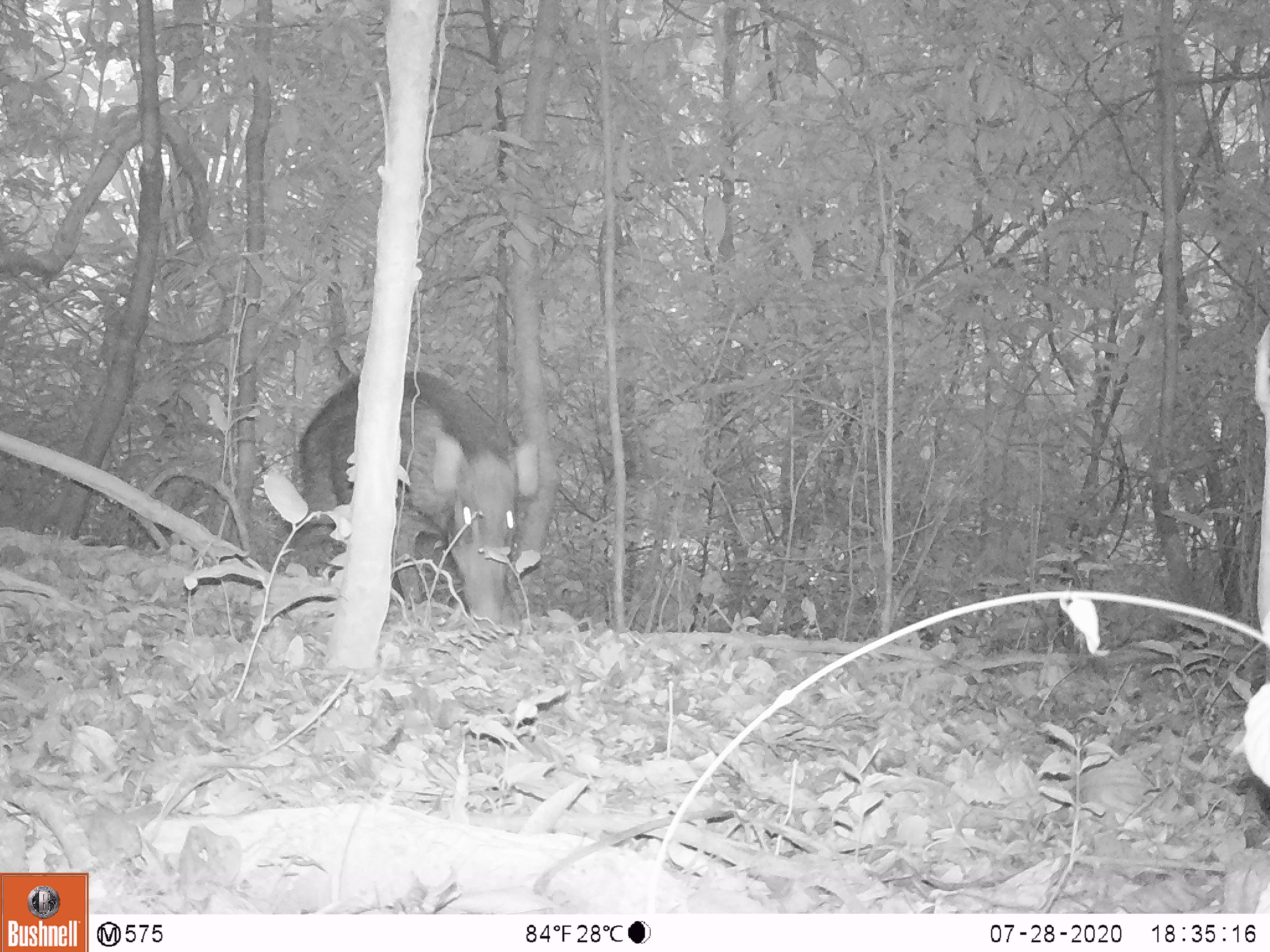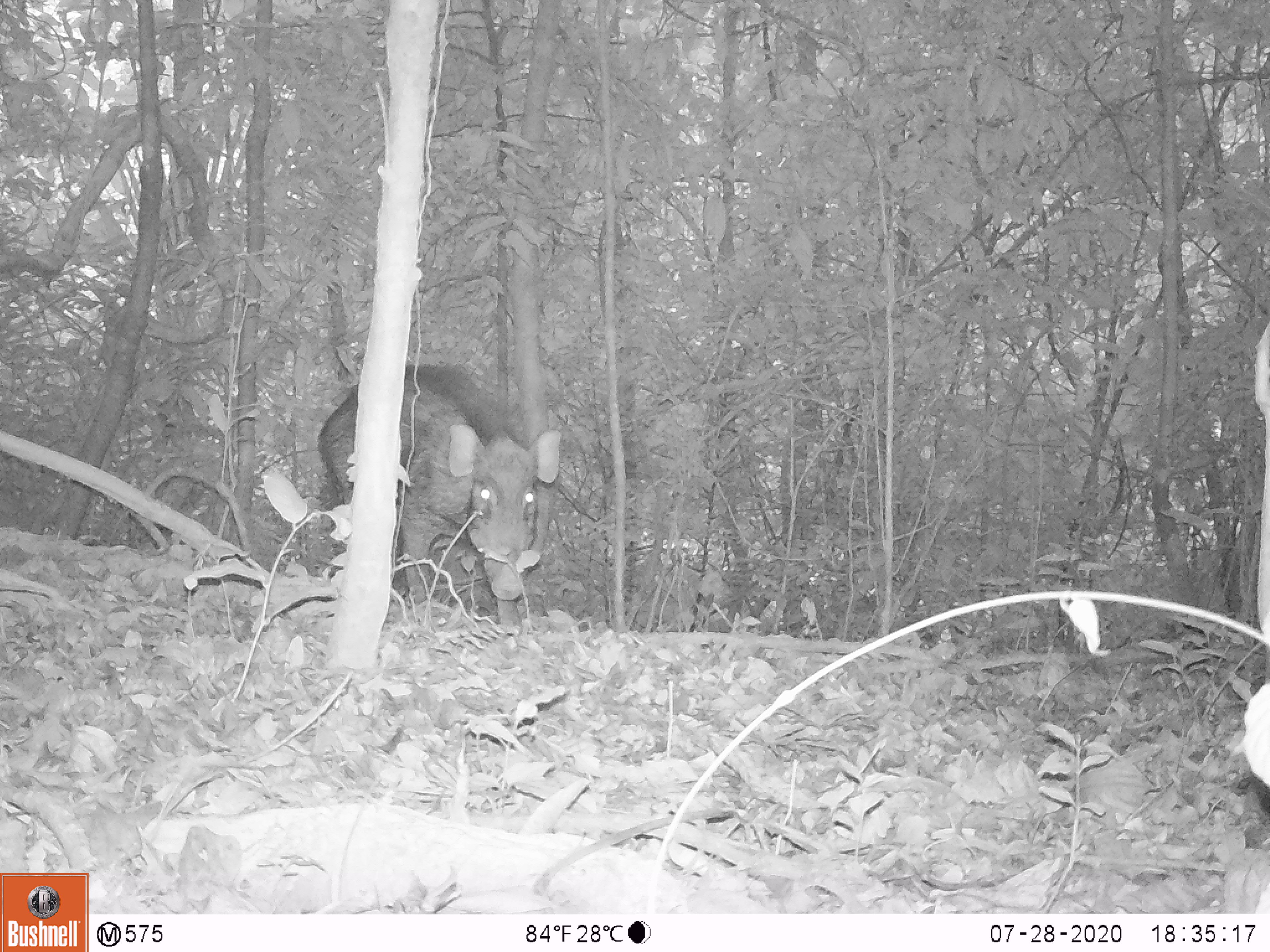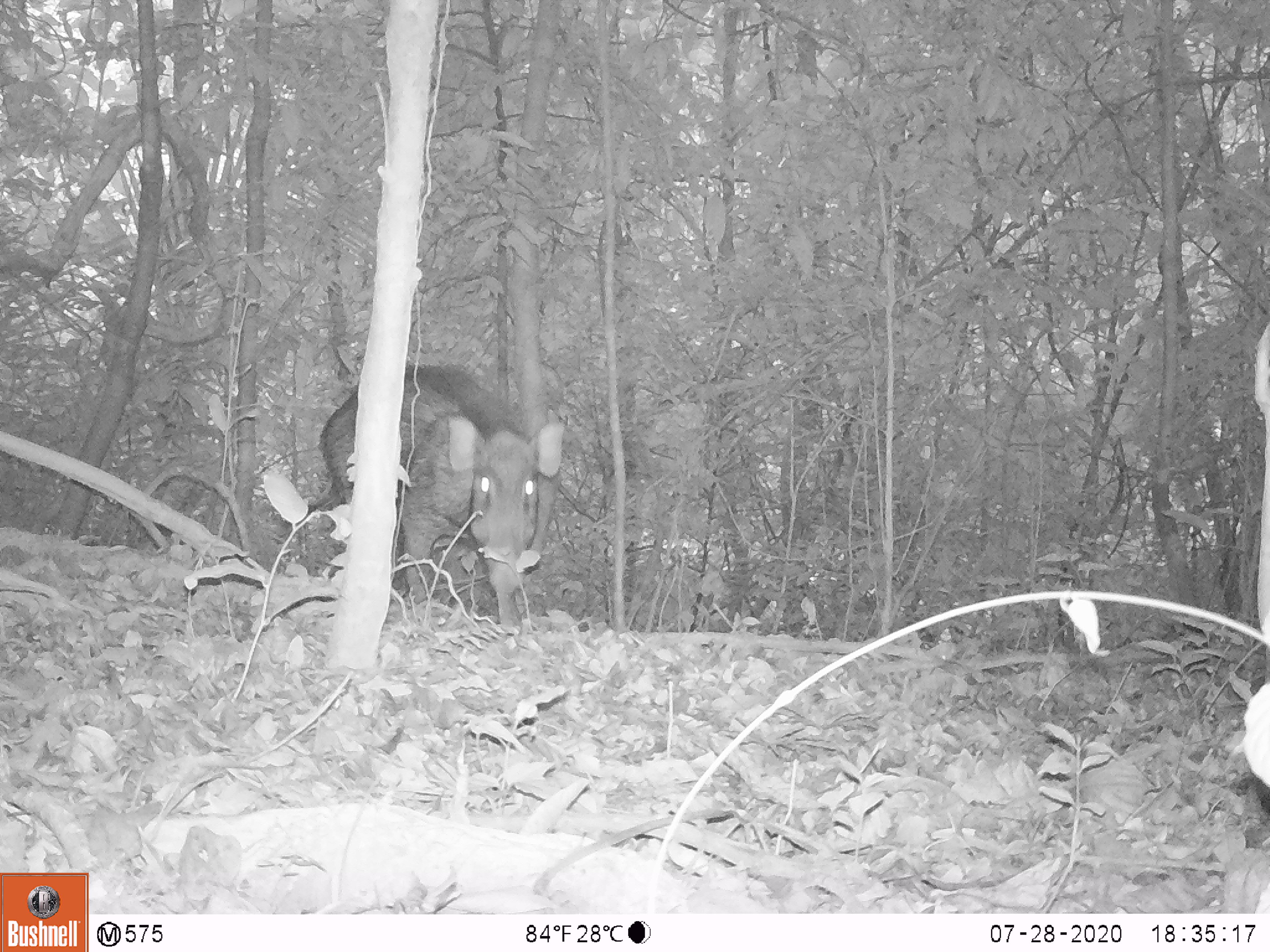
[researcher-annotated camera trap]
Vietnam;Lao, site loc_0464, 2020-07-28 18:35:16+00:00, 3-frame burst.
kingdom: Animalia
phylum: Chordata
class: Mammalia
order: Artiodactyla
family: Suidae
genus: Sus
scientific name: Sus scrofa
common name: eurasian wild pig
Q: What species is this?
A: Eurasian wild pig (Sus scrofa).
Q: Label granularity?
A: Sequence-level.